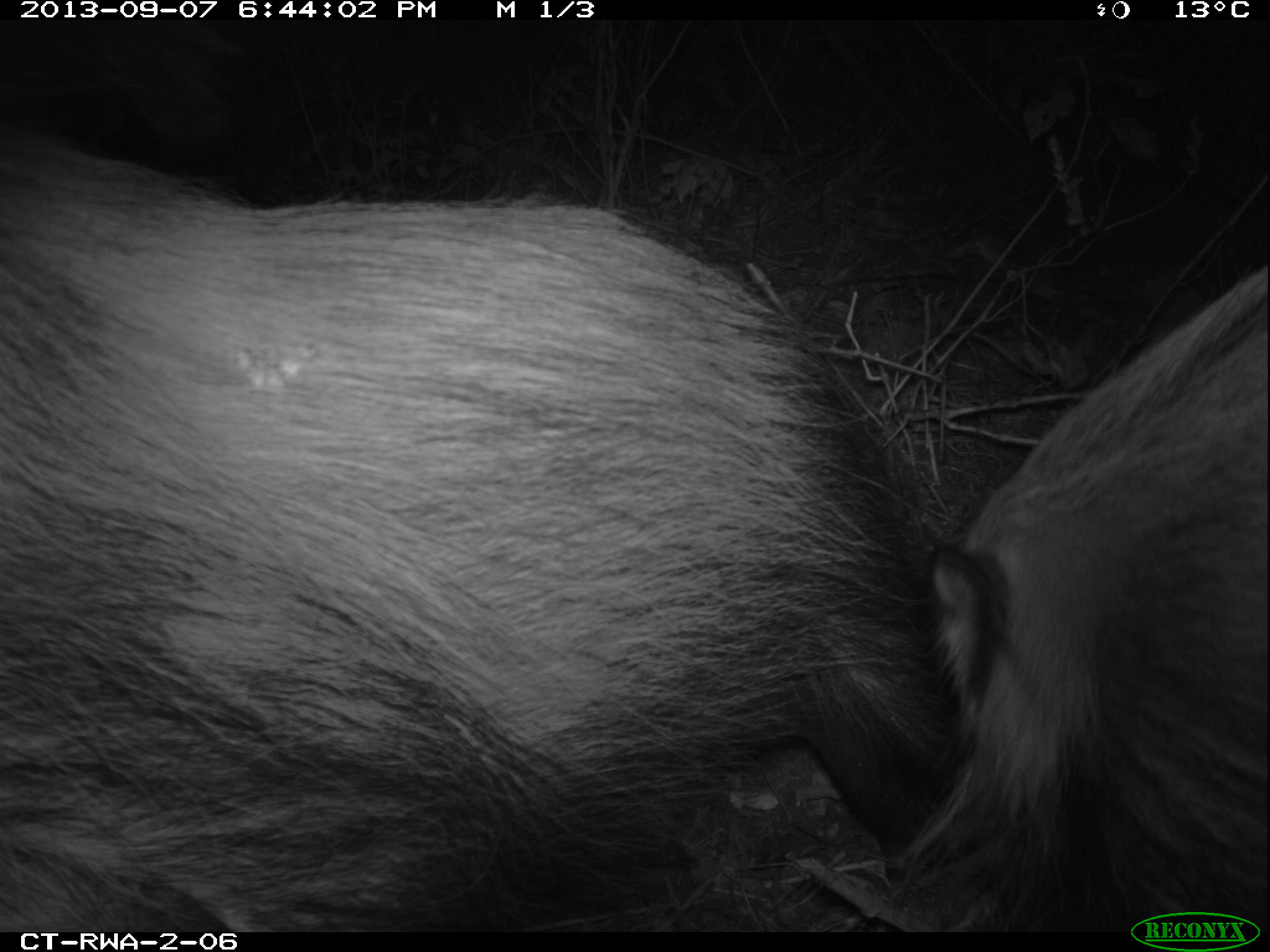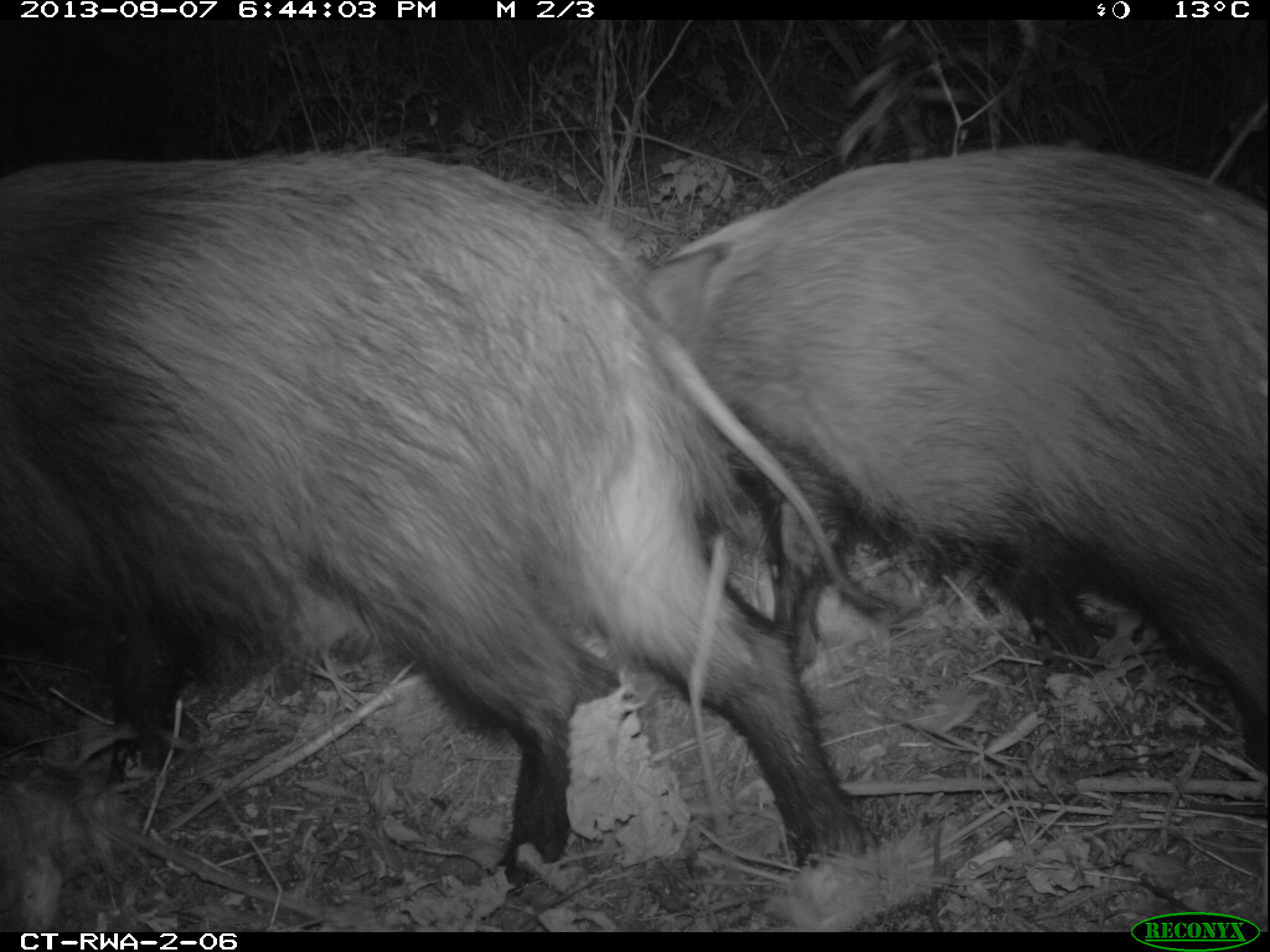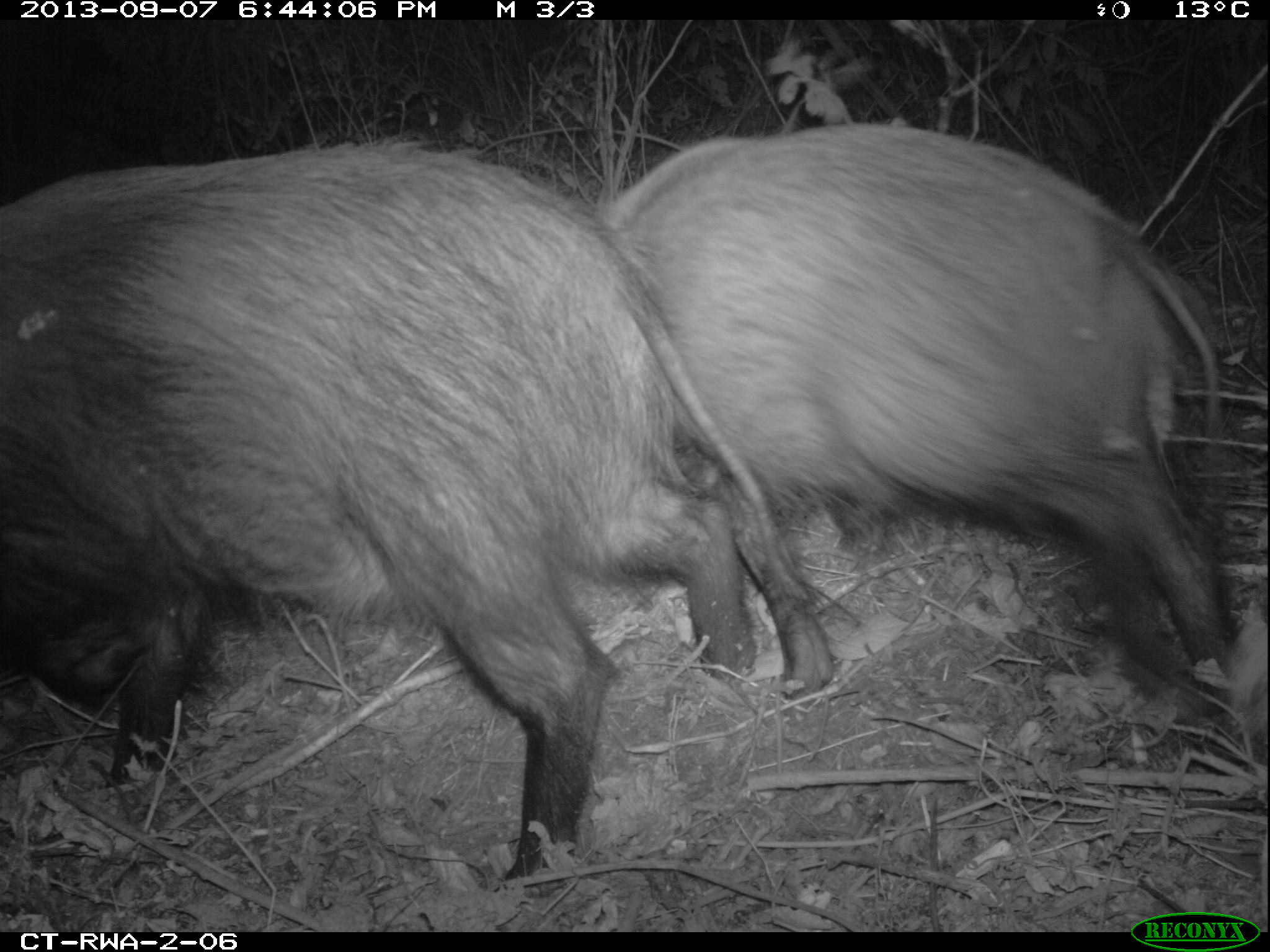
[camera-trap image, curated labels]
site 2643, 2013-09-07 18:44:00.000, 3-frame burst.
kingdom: Animalia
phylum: Chordata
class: Mammalia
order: Artiodactyla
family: Suidae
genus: Potamochoerus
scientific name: Potamochoerus larvatus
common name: bushpig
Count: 4.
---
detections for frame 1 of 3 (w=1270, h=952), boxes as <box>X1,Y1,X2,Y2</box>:
potamochoerus larvatus: <box>0,106,964,929</box>; <box>891,258,1270,932</box>